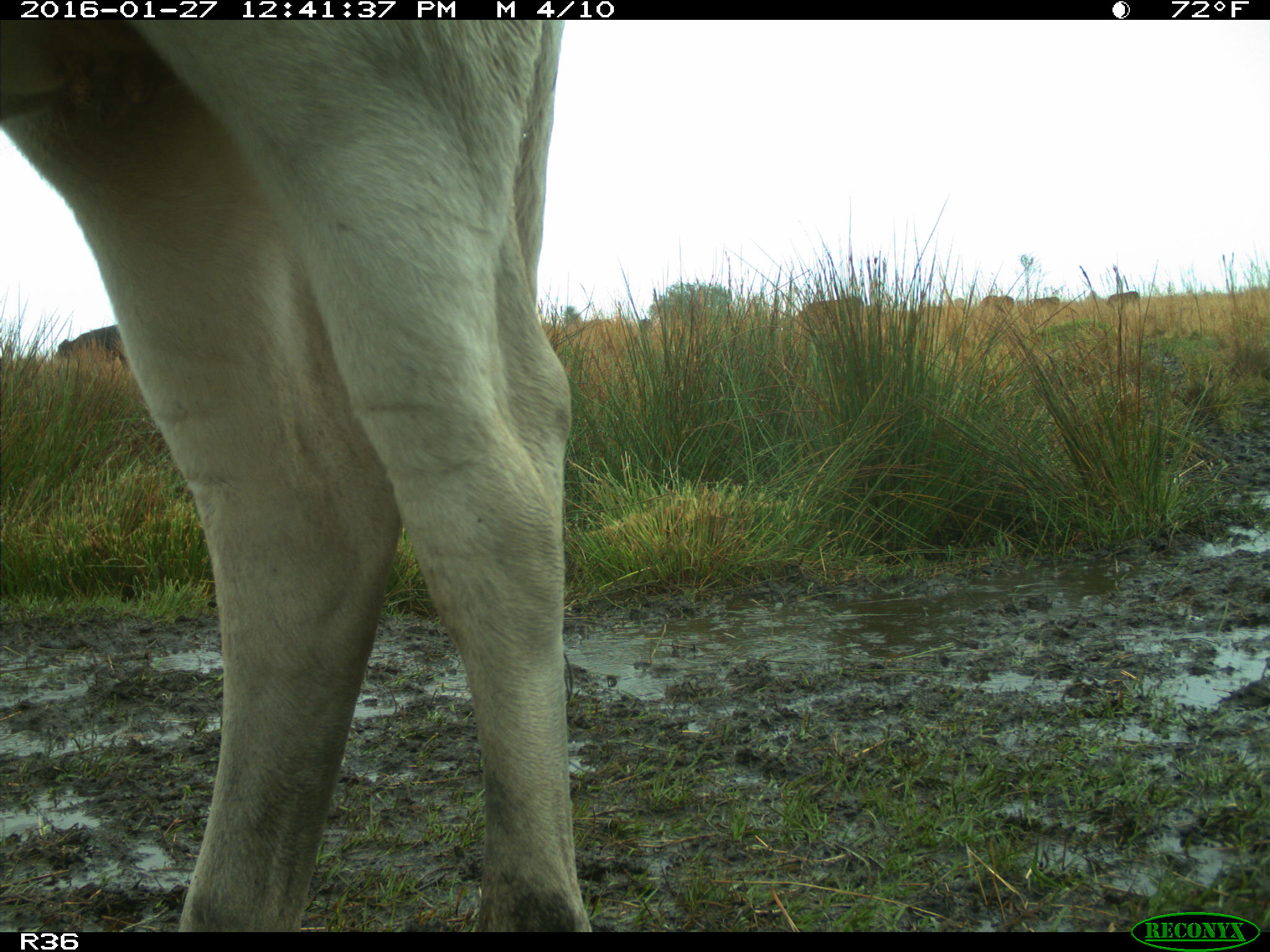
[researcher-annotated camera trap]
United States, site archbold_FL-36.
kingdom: Animalia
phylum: Chordata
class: Mammalia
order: Artiodactyla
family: Bovidae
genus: Bos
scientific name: Bos taurus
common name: domestic cow